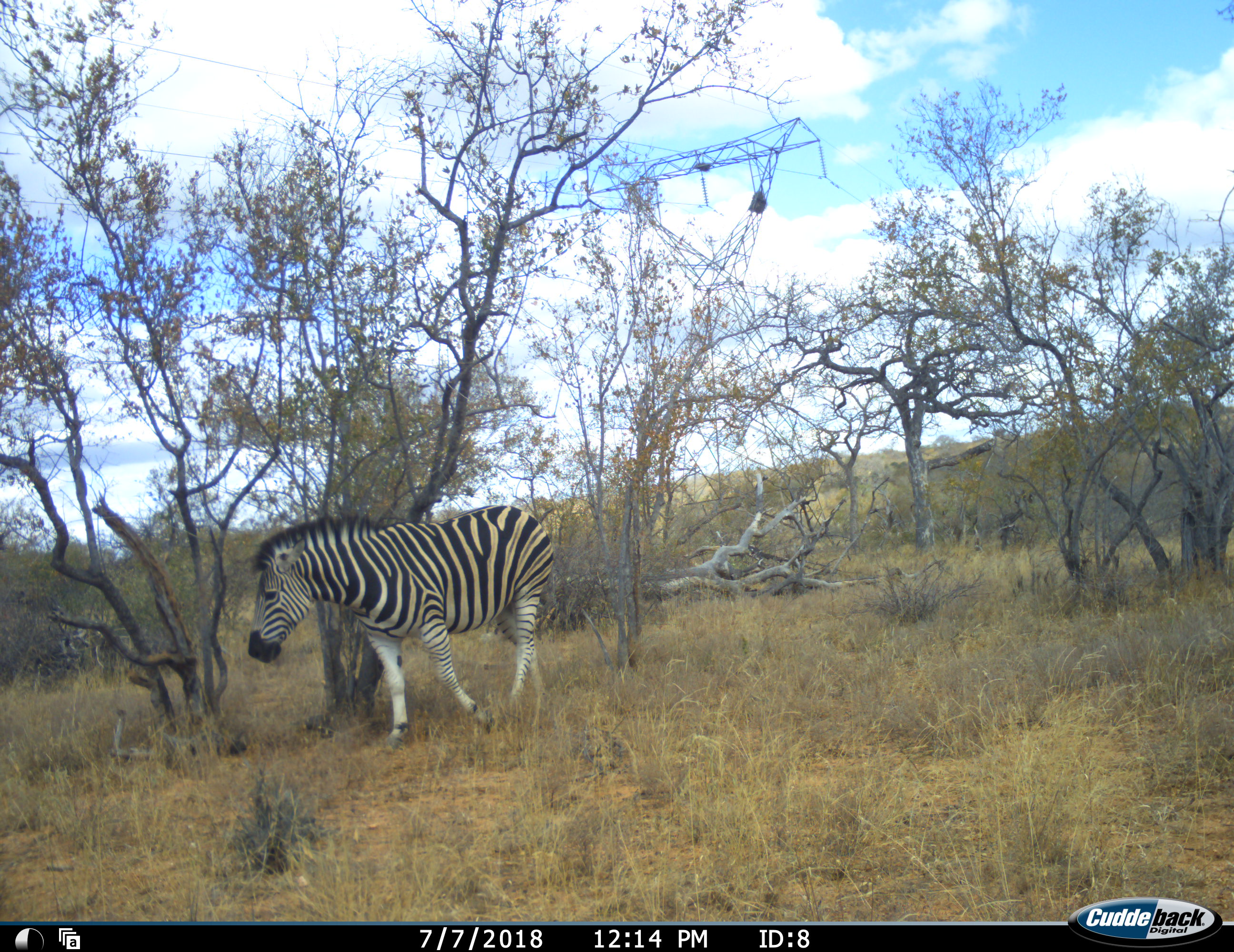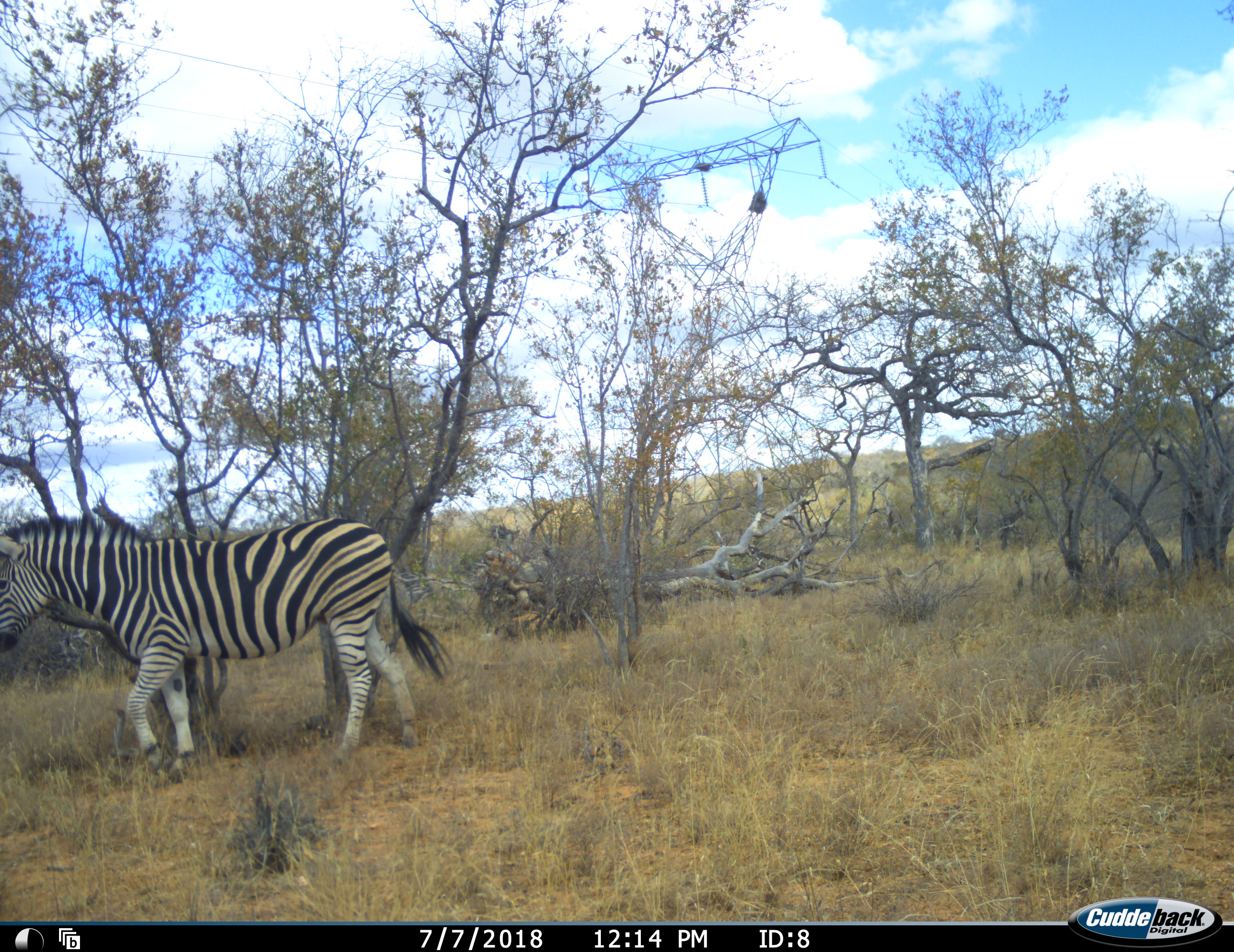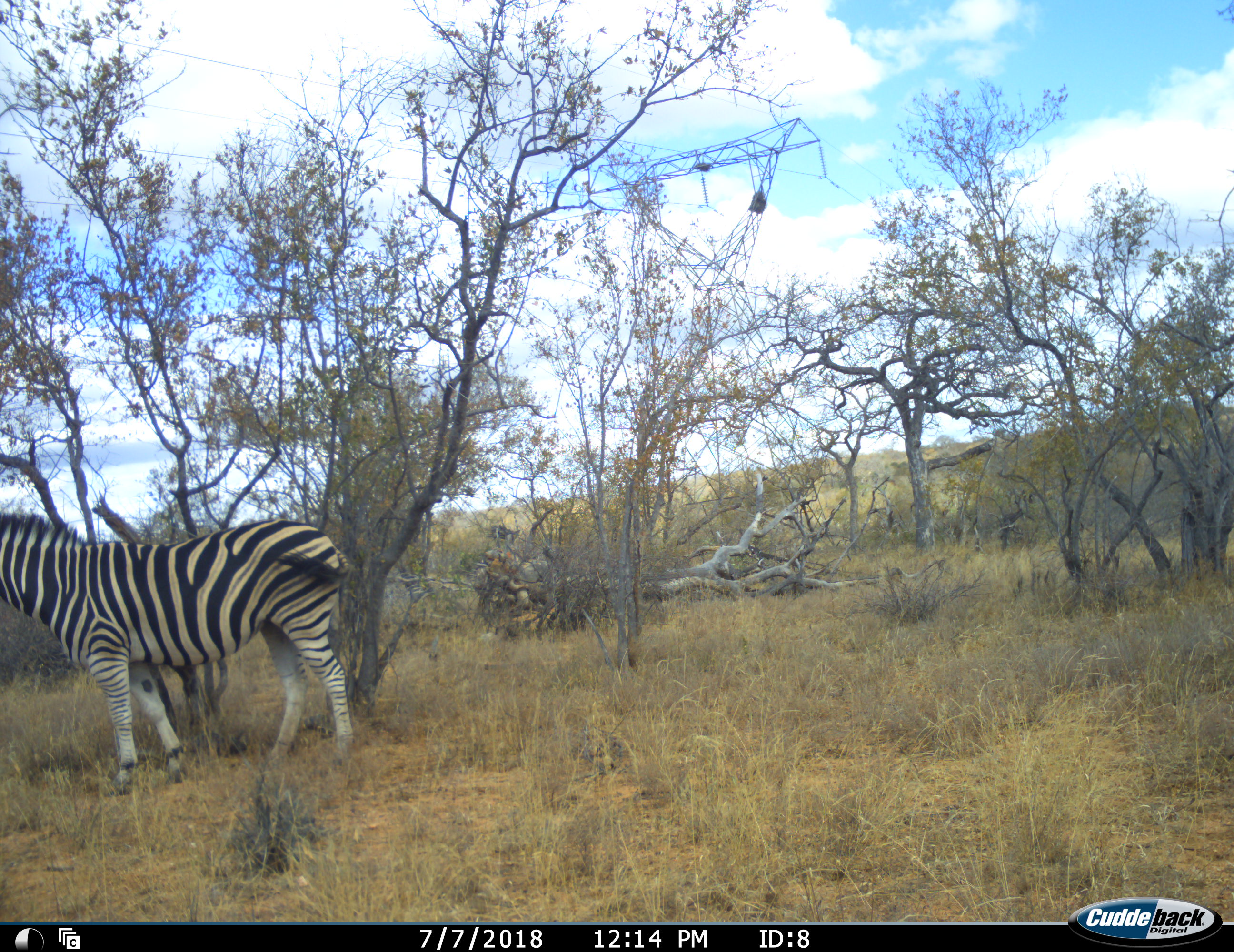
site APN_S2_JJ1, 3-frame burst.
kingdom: Animalia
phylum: Chordata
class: Mammalia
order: Perissodactyla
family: Equidae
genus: Equus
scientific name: Equus quagga burchellii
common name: burchell's zebra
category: zebraburchells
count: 1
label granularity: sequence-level